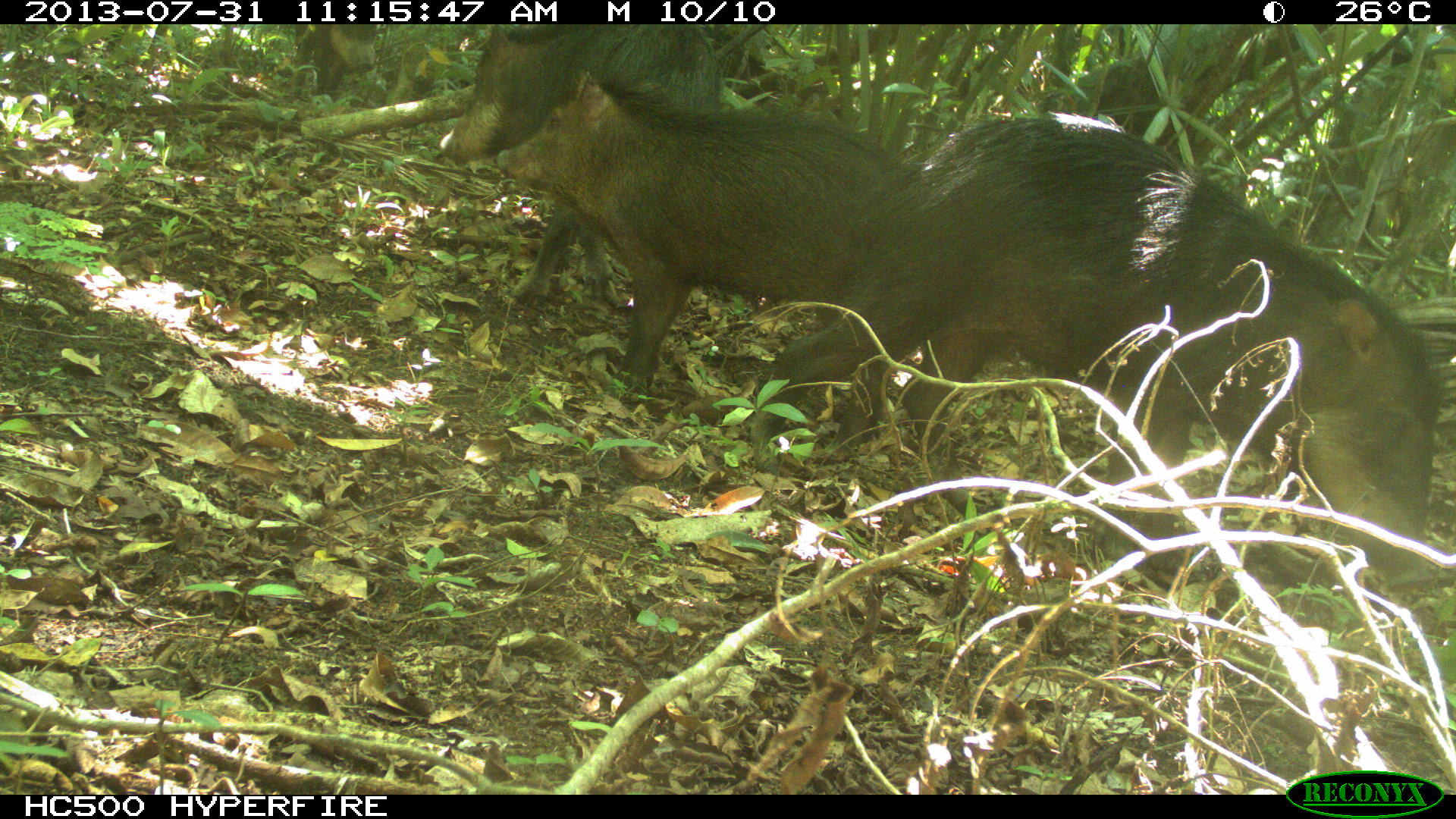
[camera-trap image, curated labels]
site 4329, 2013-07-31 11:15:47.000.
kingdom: Animalia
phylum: Chordata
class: Mammalia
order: Artiodactyla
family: Tayassuidae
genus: Tayassu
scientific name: Tayassu pecari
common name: white-lipped peccary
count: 3